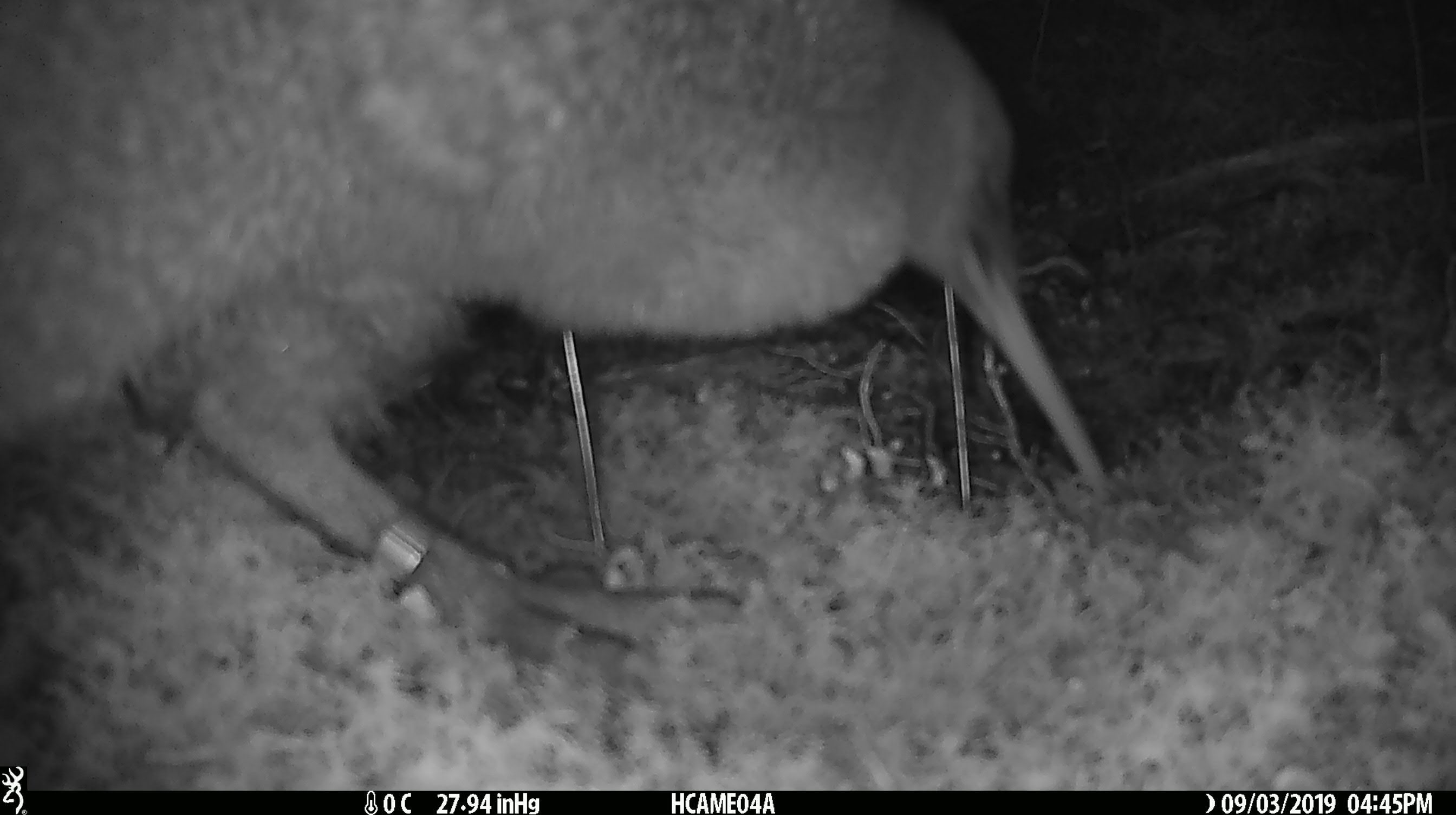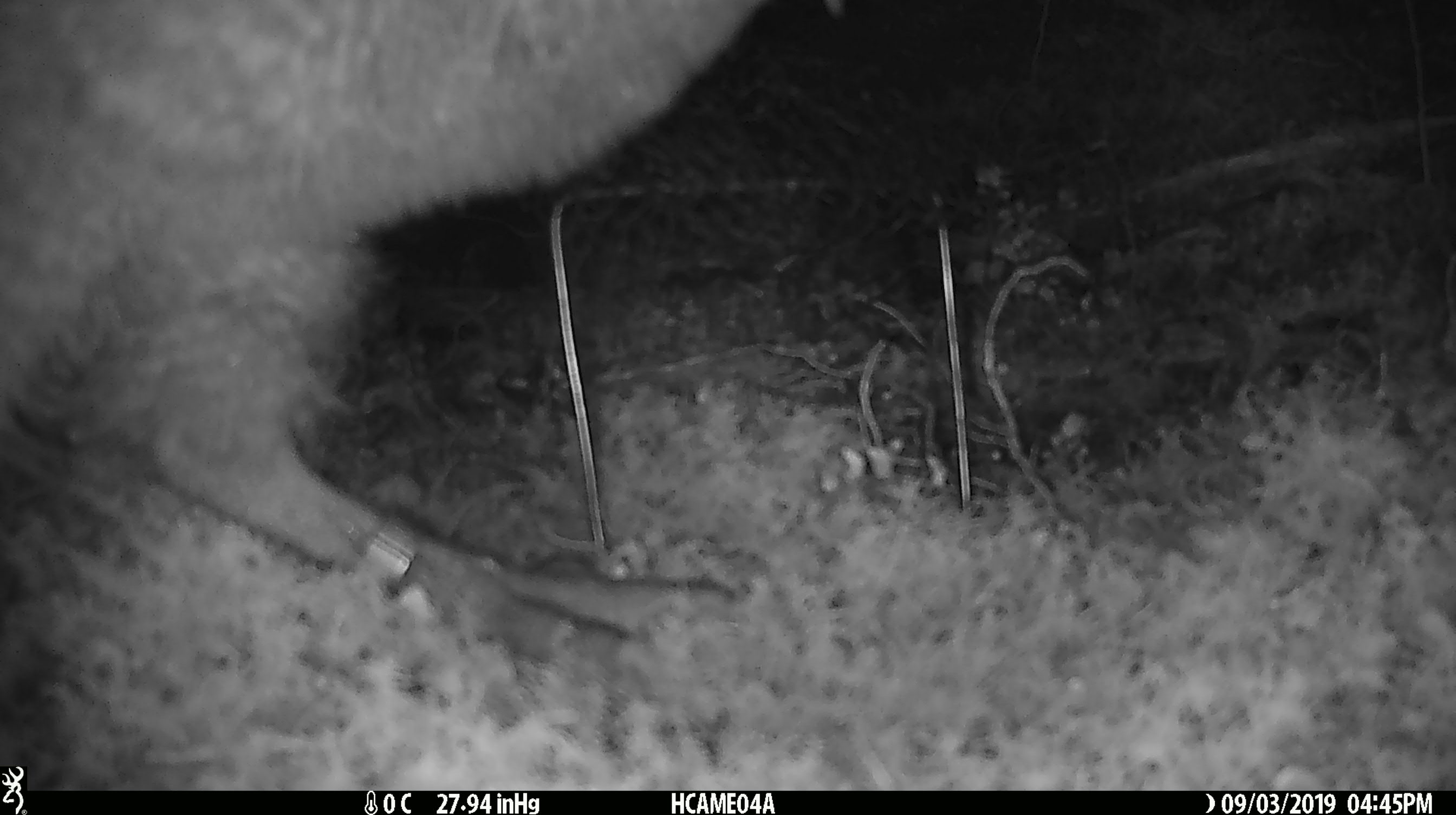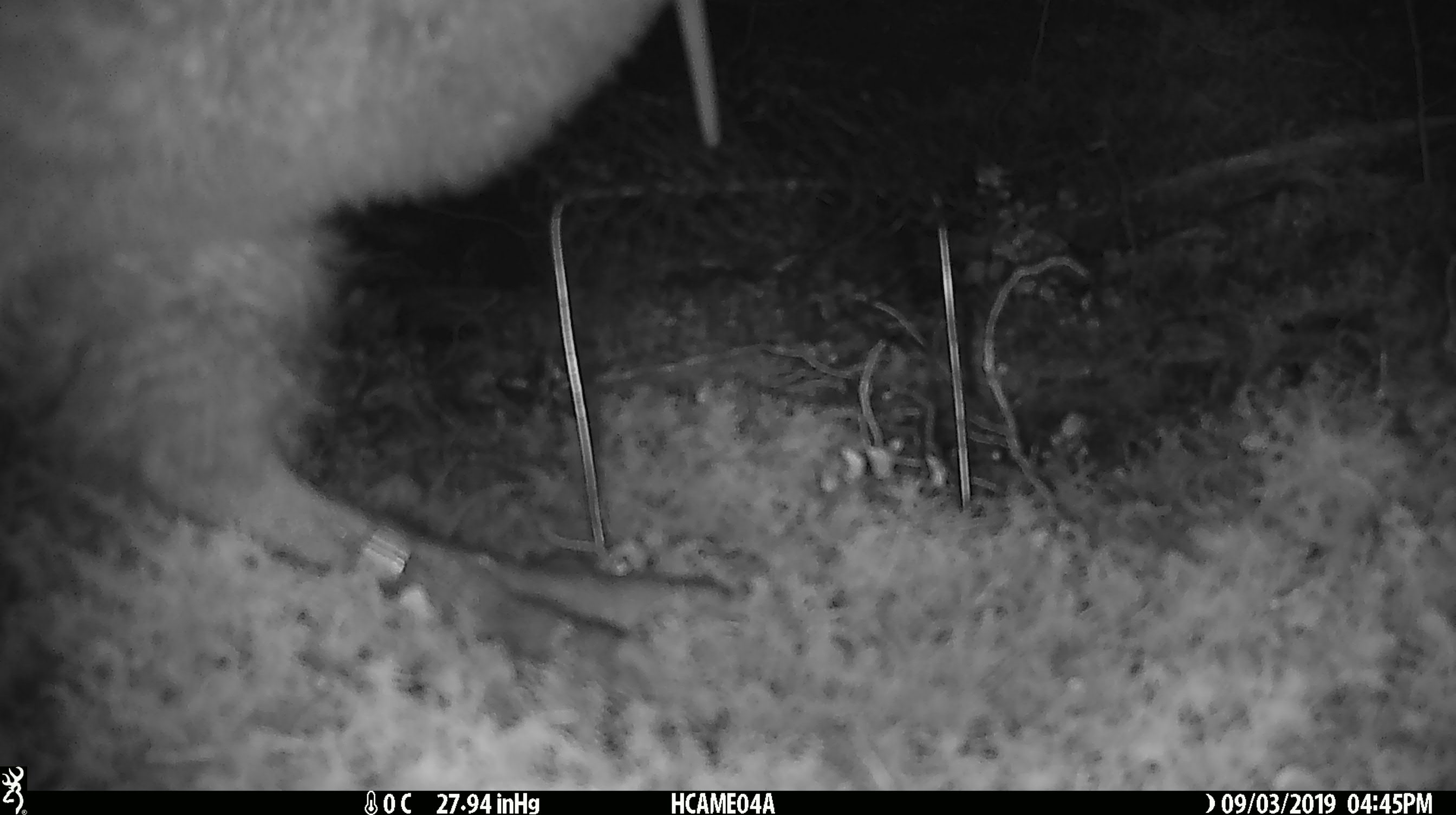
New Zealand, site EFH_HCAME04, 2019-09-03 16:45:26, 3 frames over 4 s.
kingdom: Animalia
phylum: Chordata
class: Aves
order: Apterygiformes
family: Apterygidae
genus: Apteryx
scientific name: Apteryx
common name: kiwi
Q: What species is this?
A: Kiwi (Apteryx).